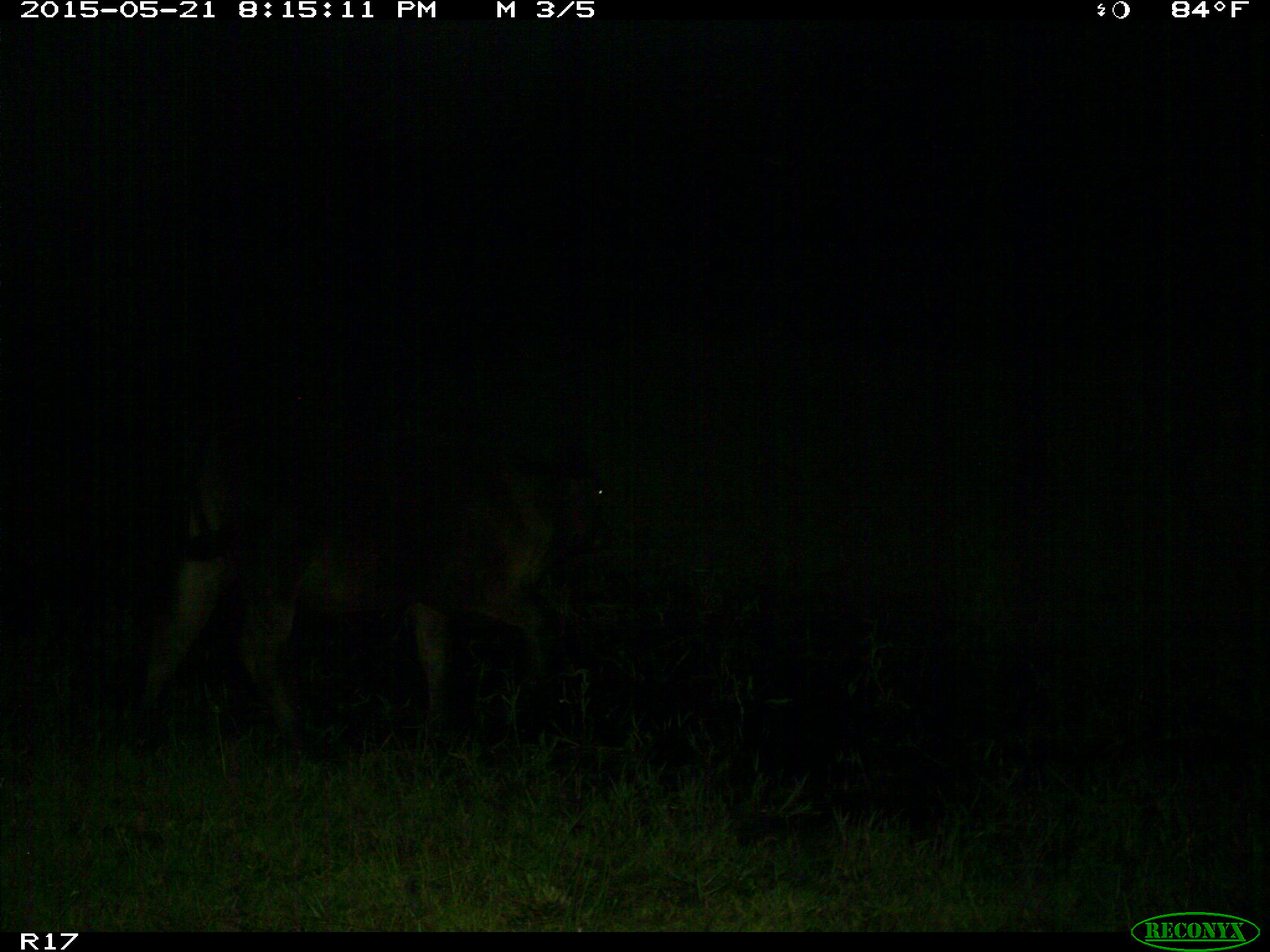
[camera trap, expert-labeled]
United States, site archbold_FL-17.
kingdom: Animalia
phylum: Chordata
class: Mammalia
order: Artiodactyla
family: Bovidae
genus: Bos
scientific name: Bos taurus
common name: domestic cow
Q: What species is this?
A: Bos taurus (domestic cow).